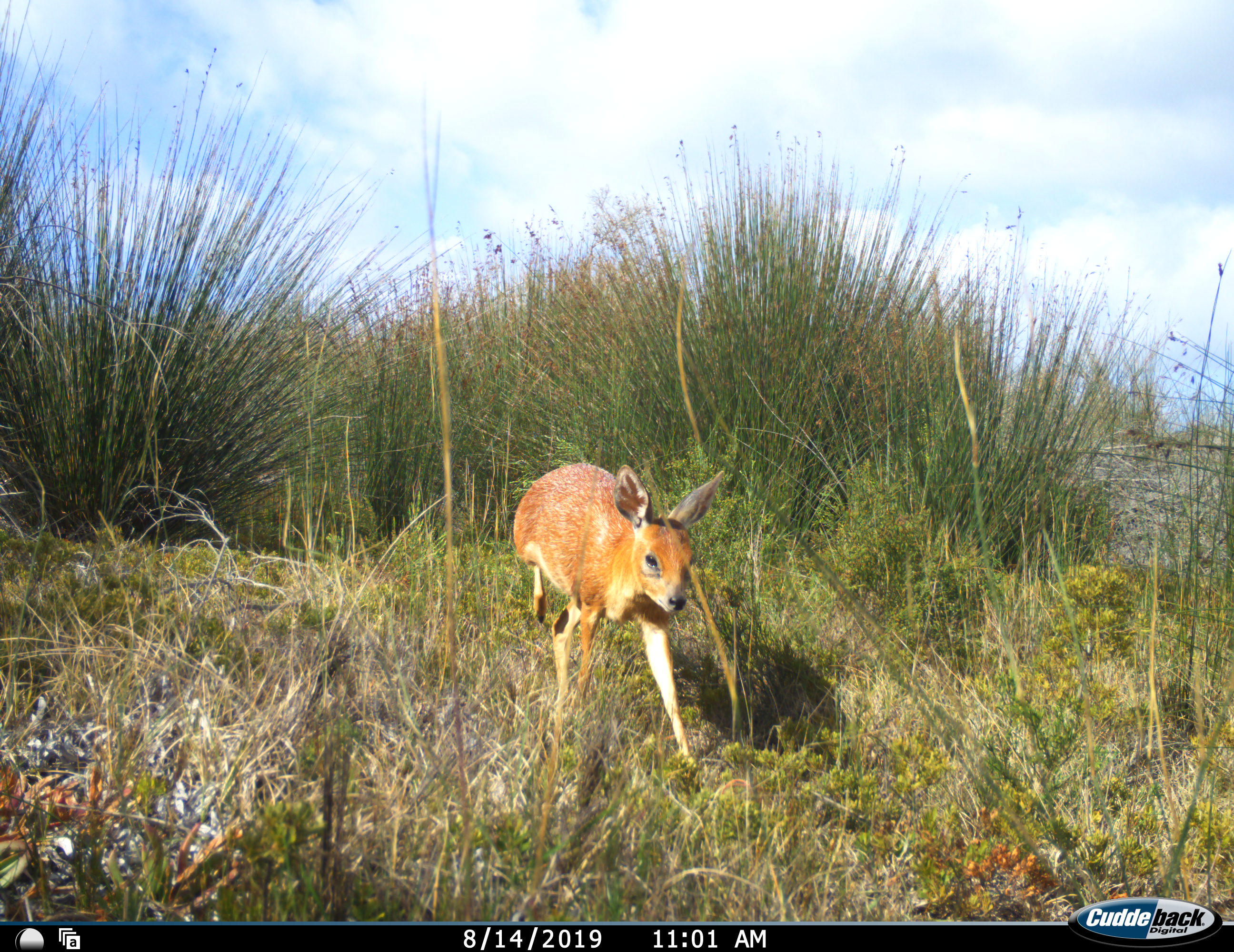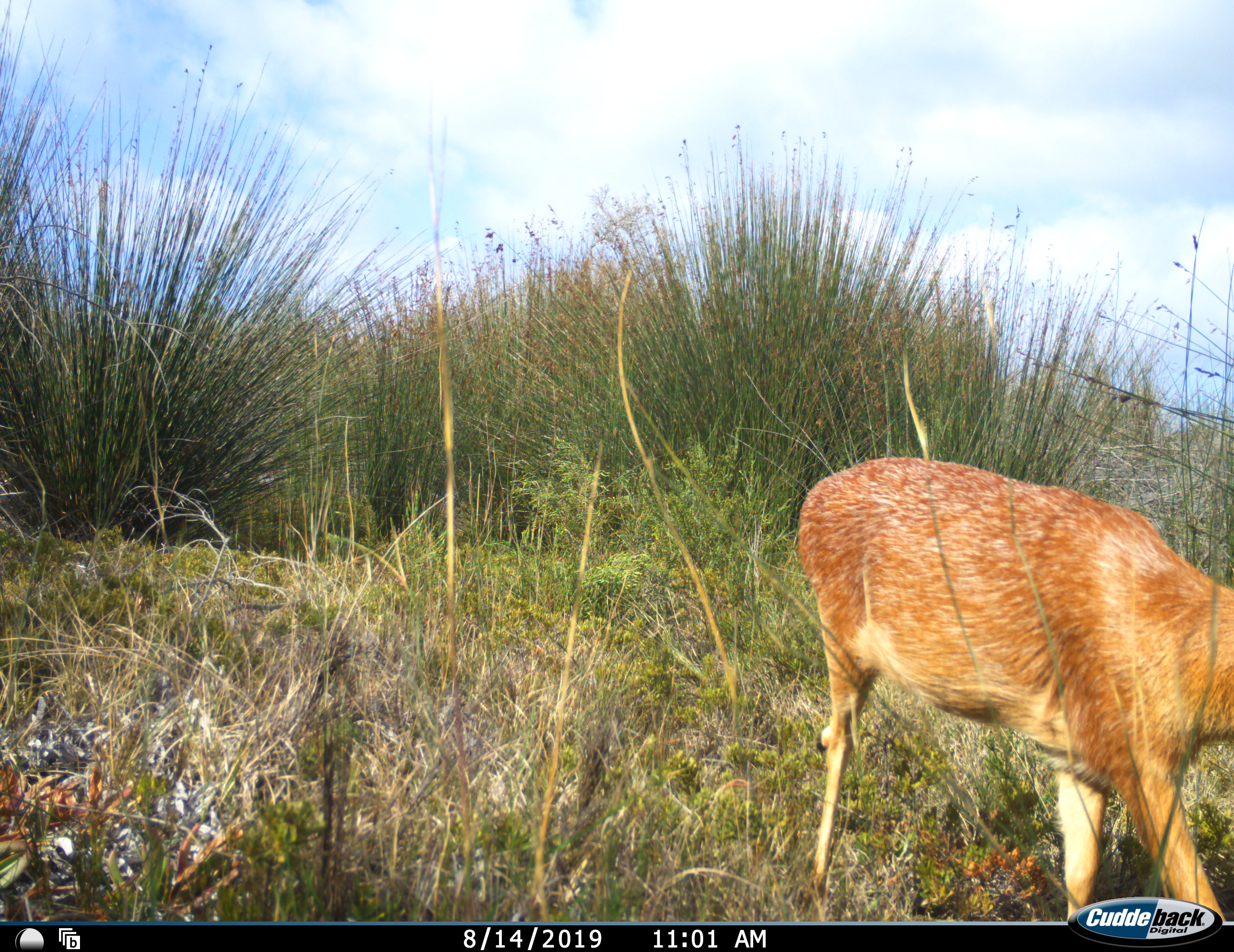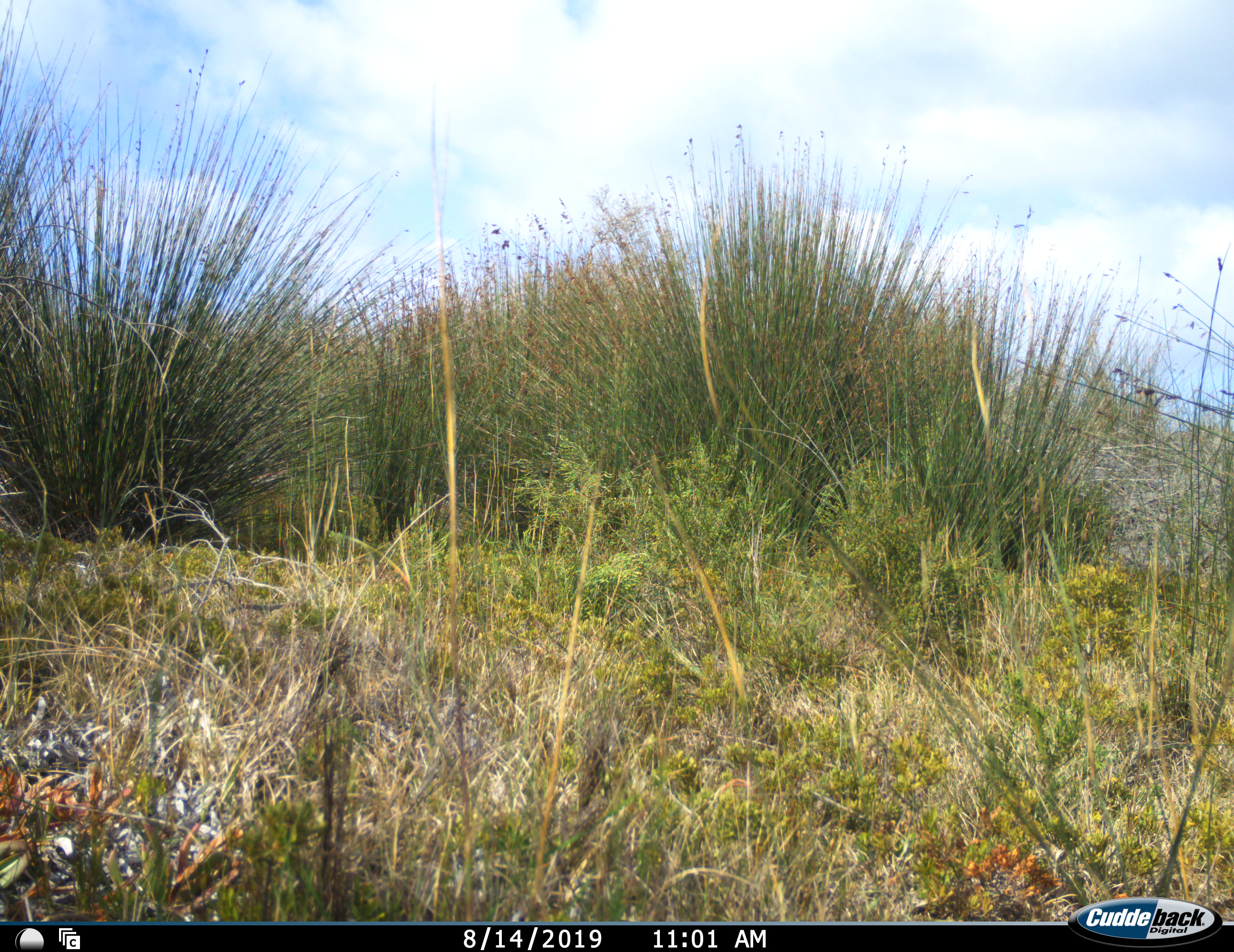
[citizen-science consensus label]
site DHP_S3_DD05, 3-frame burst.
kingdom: Animalia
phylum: Chordata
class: Mammalia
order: Artiodactyla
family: Bovidae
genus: Raphicerus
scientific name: Raphicerus melanotis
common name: grysbok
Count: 1.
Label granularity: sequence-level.